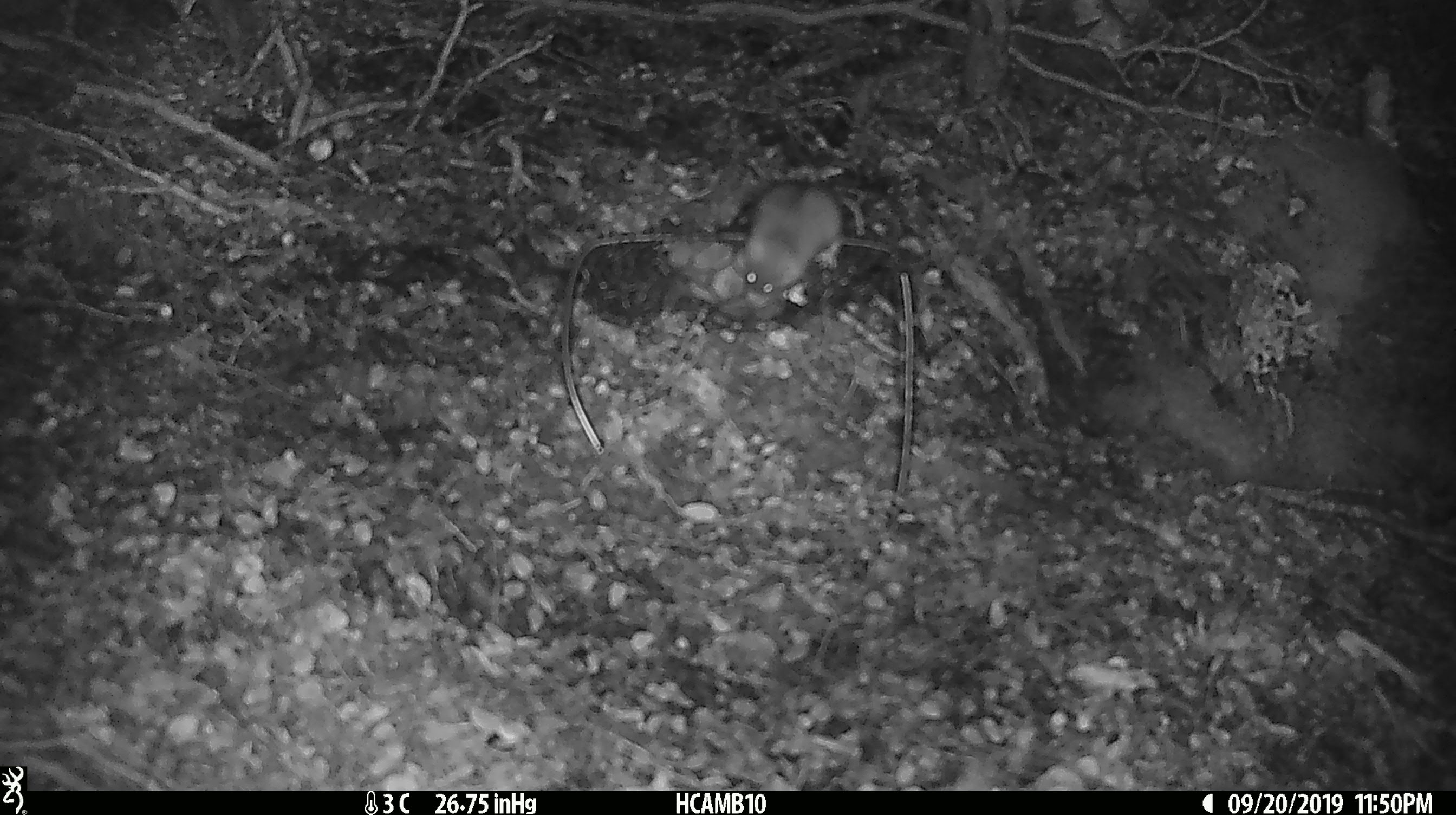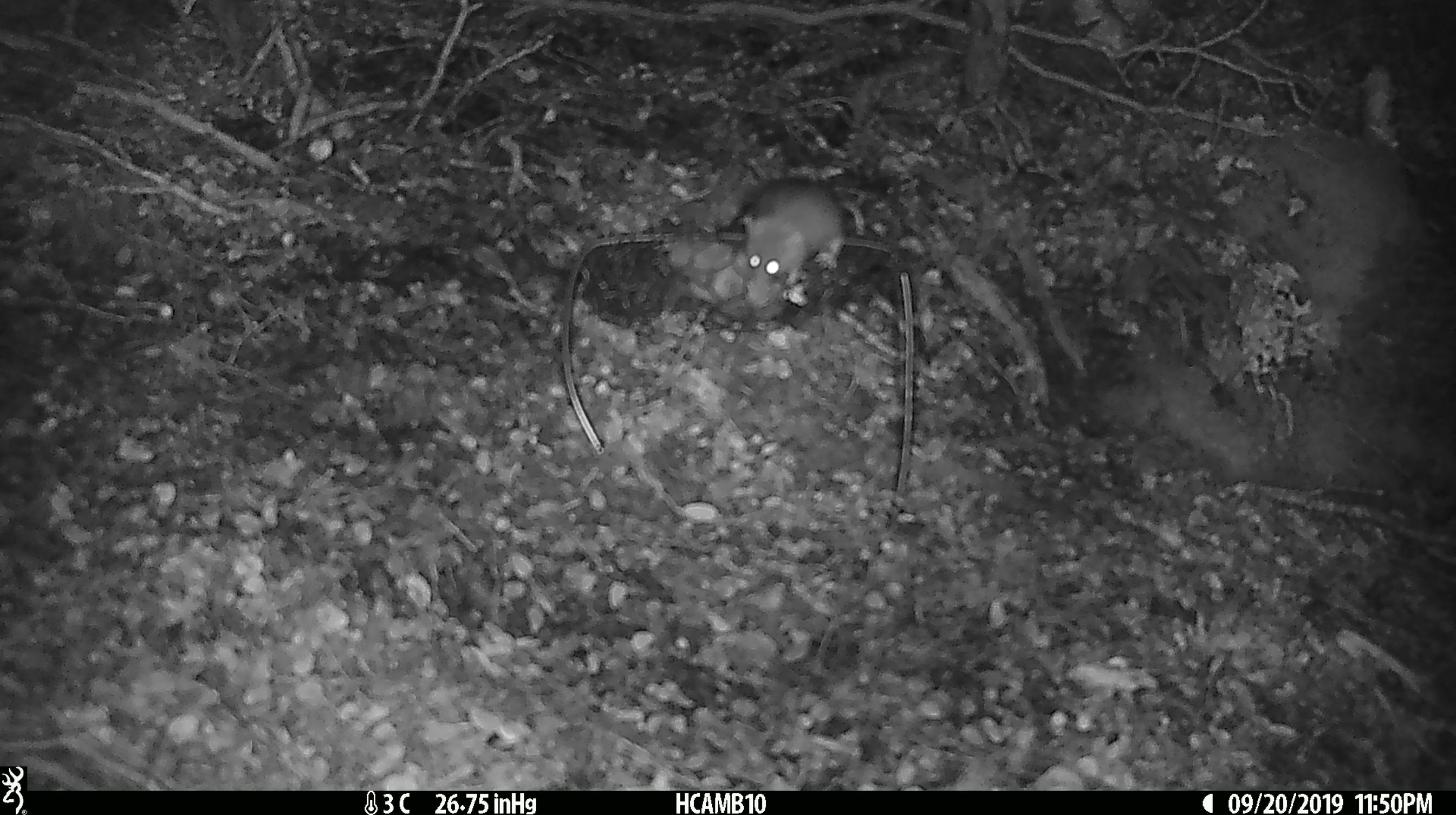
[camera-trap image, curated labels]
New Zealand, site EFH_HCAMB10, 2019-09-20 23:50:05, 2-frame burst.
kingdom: Animalia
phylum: Chordata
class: Mammalia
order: Rodentia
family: Muridae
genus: Mus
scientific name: Mus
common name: mouse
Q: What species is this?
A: Mouse (Mus).